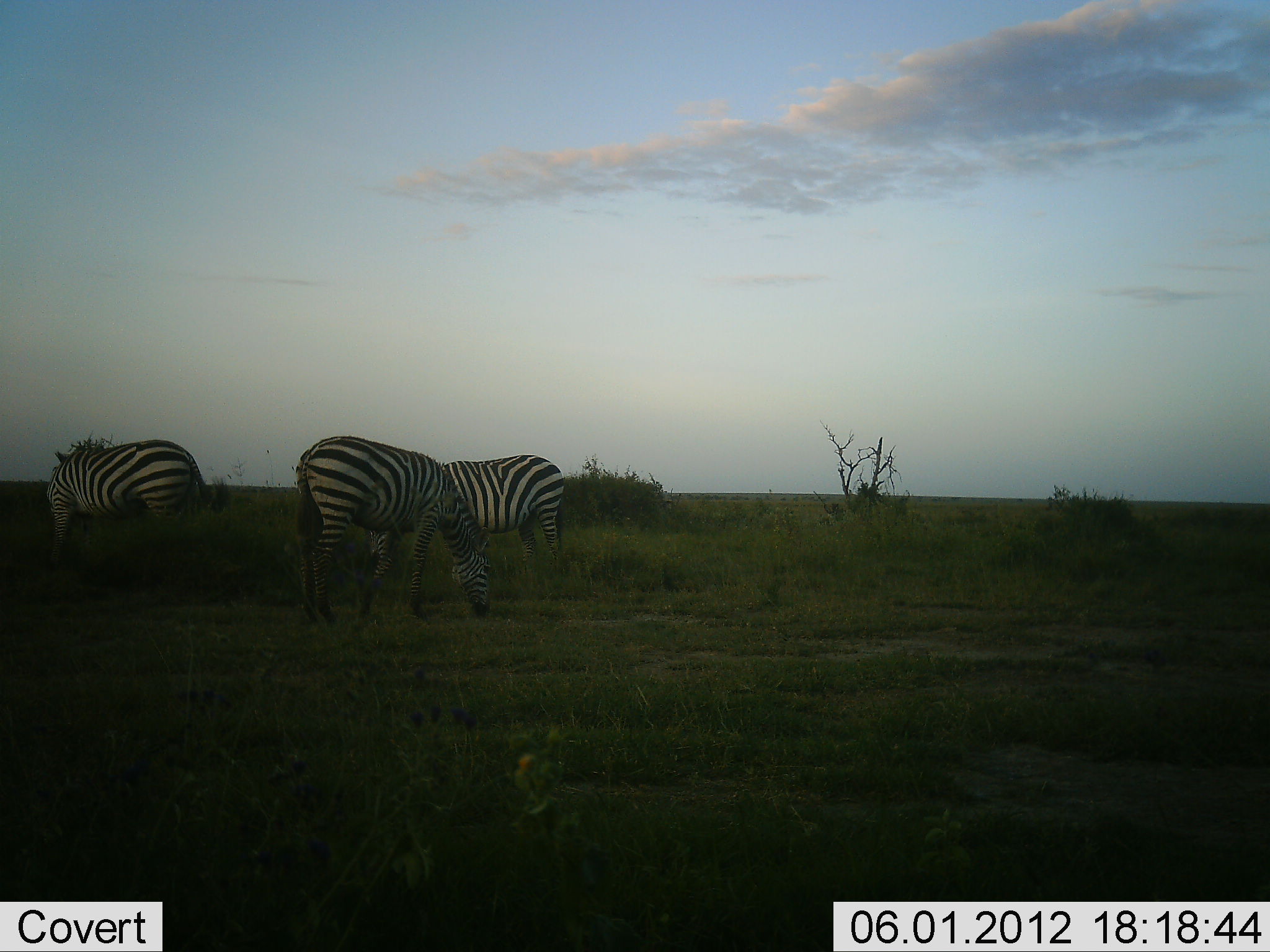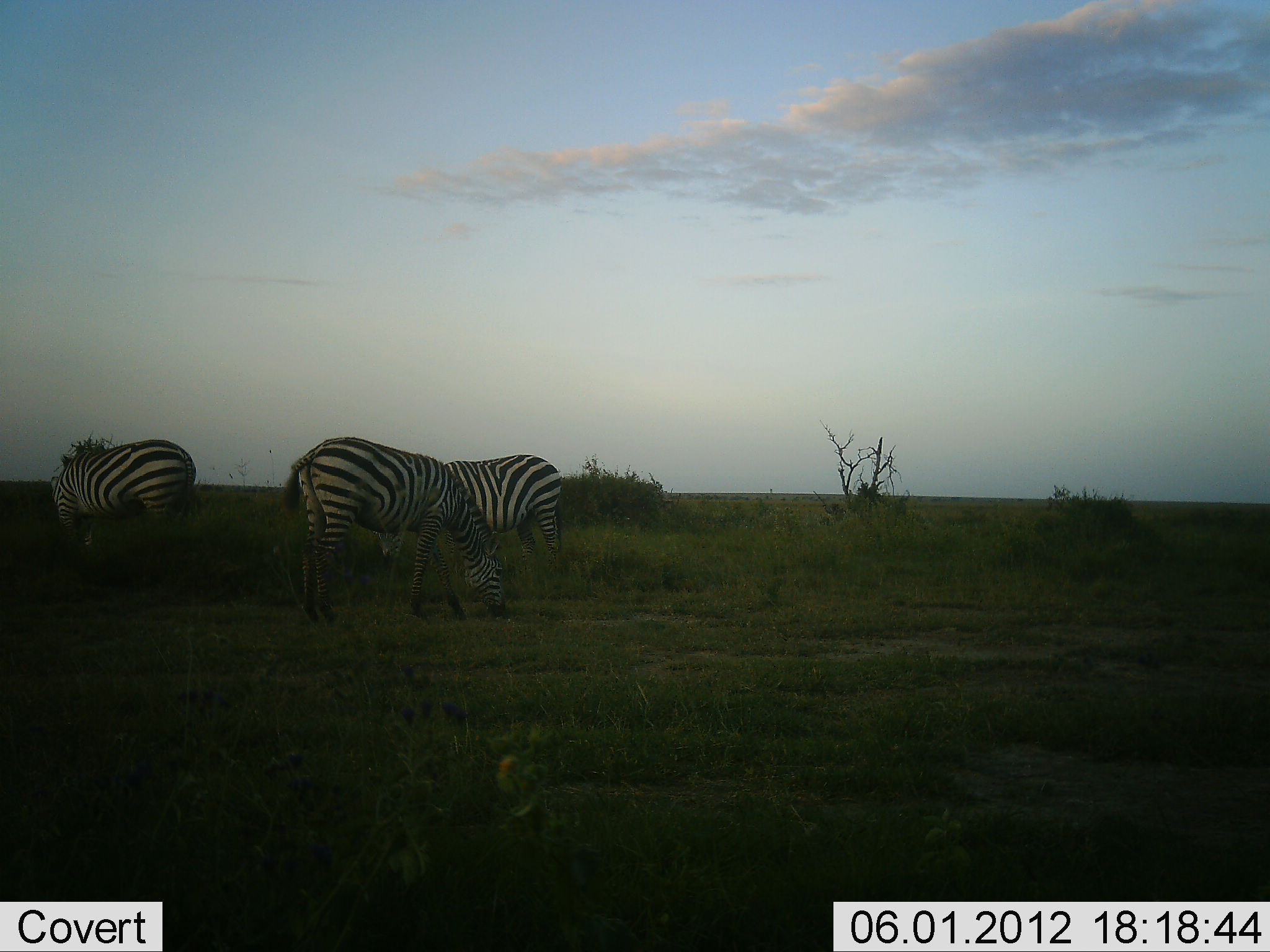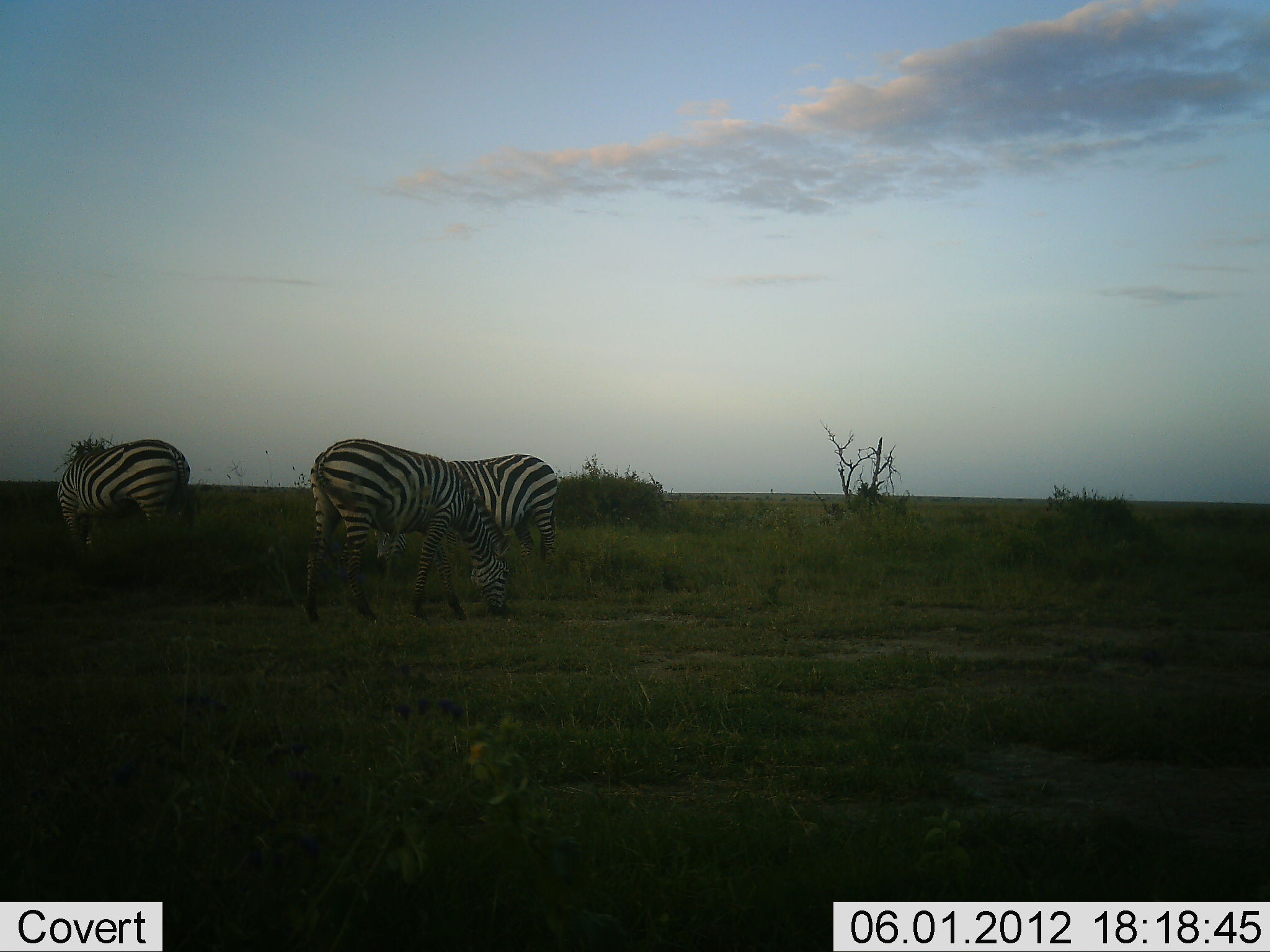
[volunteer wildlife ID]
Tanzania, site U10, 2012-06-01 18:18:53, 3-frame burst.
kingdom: Animalia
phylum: Chordata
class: Mammalia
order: Perissodactyla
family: Equidae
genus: Equus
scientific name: Equus quagga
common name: plains zebra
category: zebra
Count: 3.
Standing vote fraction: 30%.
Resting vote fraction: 0%.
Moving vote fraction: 0%.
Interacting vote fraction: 0%.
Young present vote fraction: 0%.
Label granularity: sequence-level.